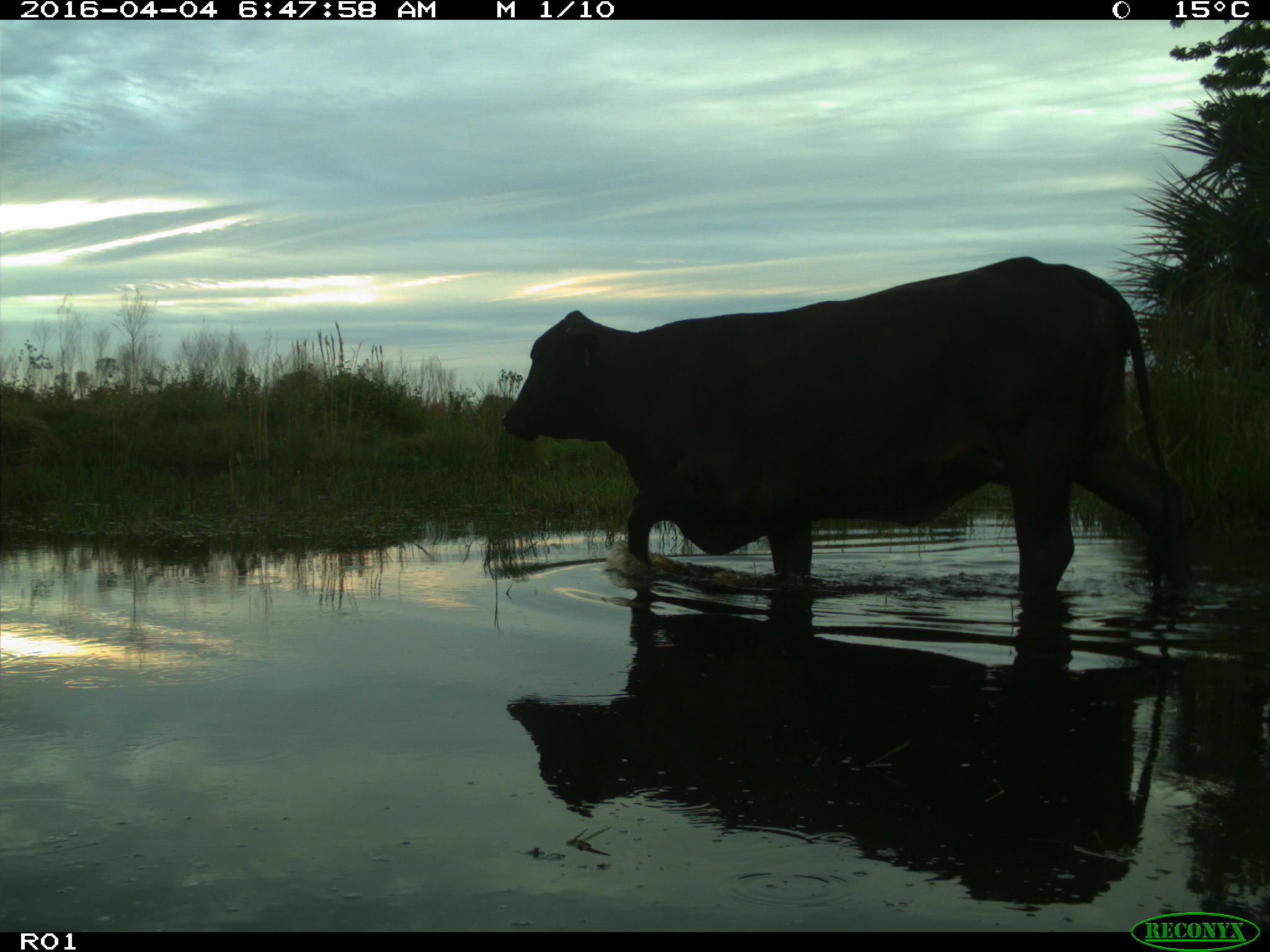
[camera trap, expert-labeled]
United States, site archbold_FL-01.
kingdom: Animalia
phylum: Chordata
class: Mammalia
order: Artiodactyla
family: Bovidae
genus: Bos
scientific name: Bos taurus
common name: domestic cow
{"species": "Bos taurus (domestic cow)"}